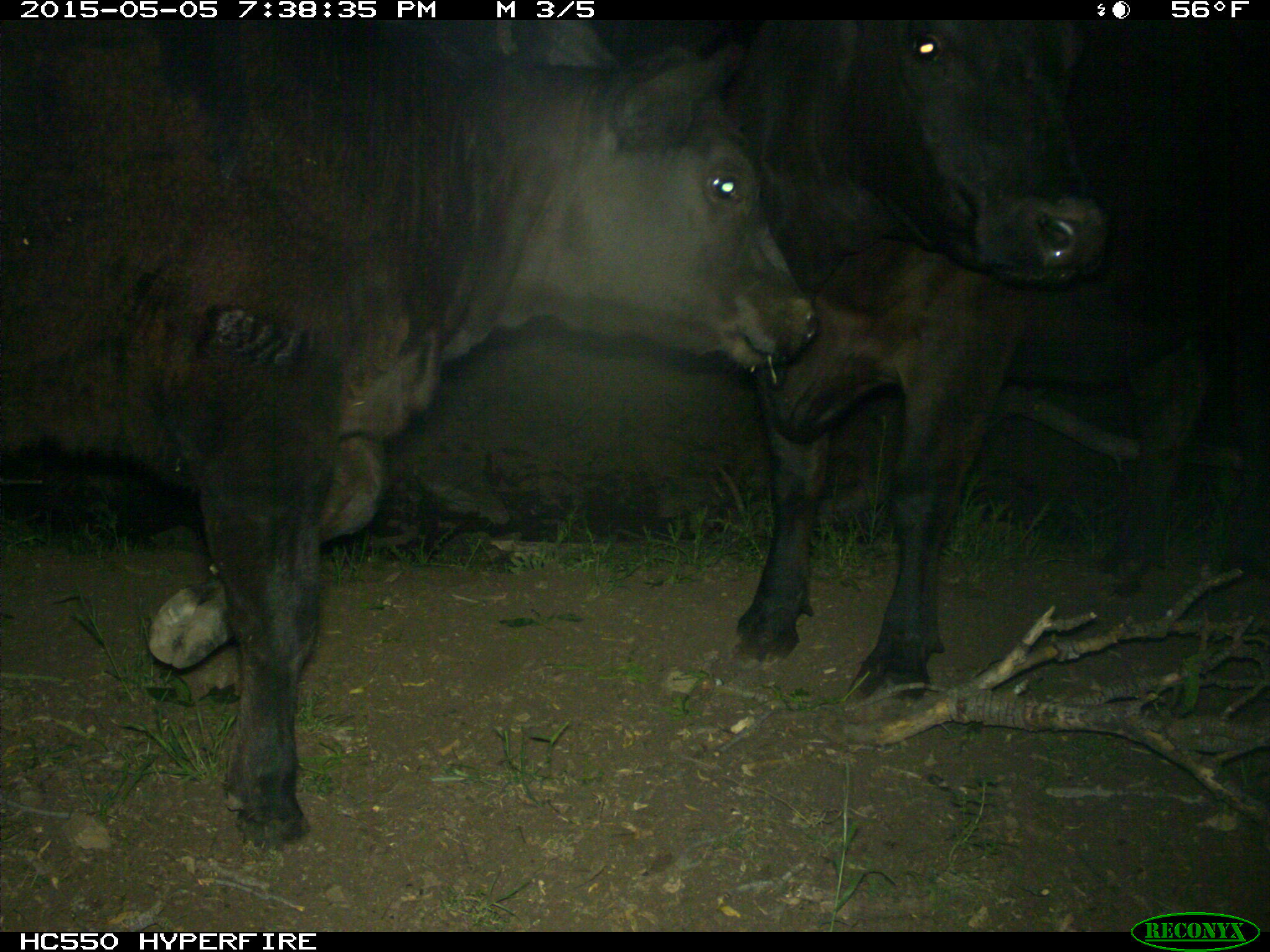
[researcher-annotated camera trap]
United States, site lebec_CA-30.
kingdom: Animalia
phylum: Chordata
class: Mammalia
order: Artiodactyla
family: Bovidae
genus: Bos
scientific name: Bos taurus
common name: domestic cow